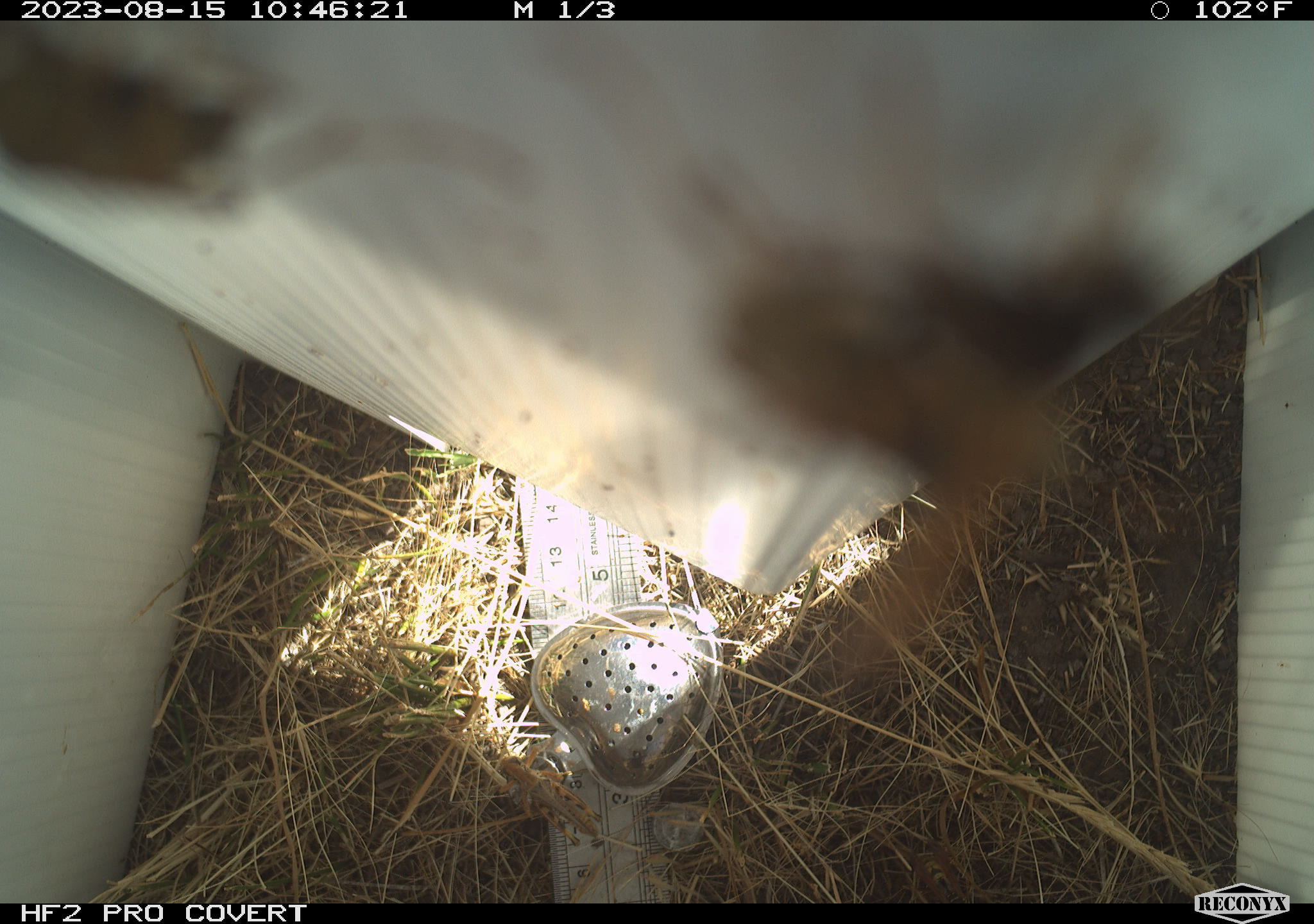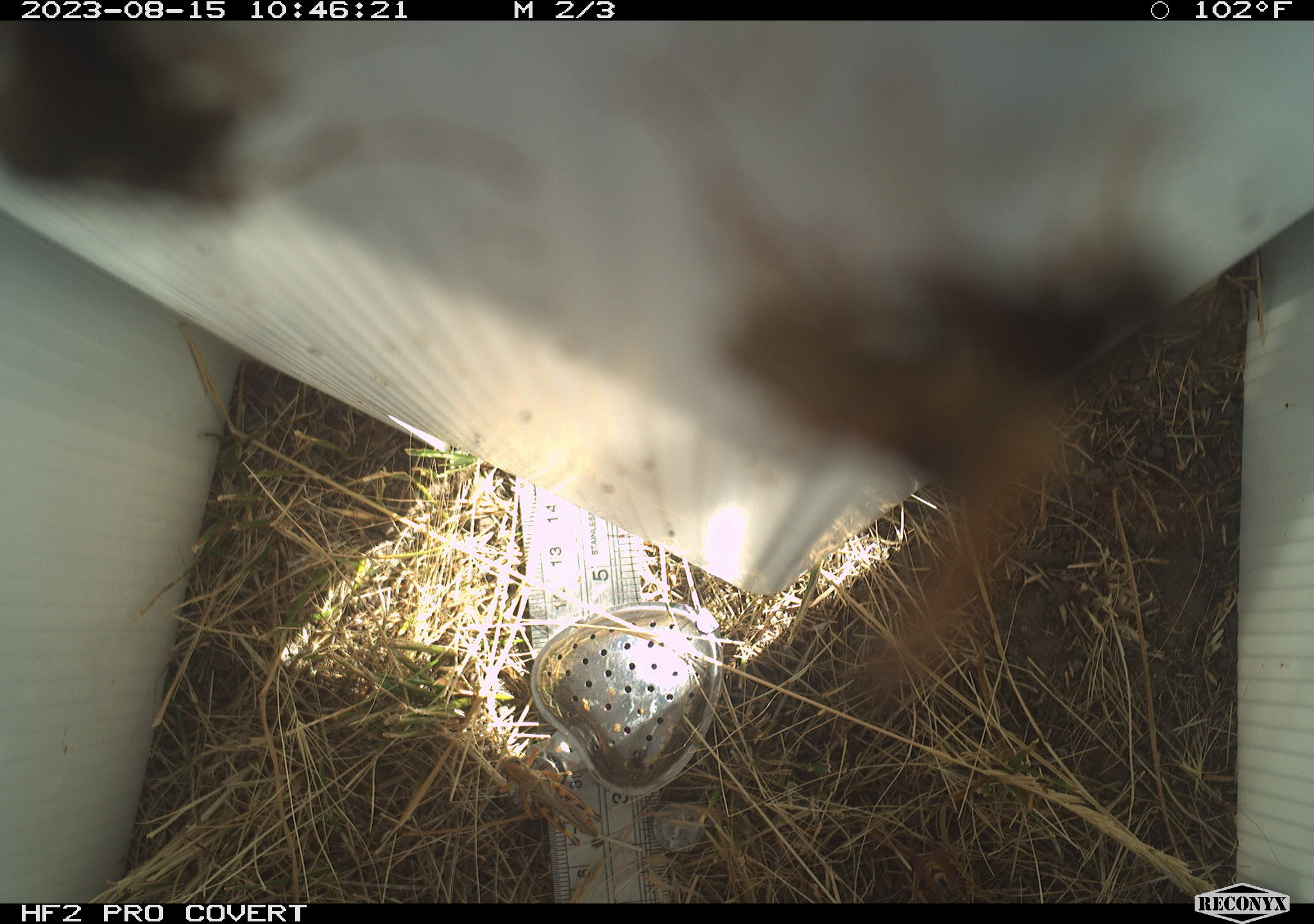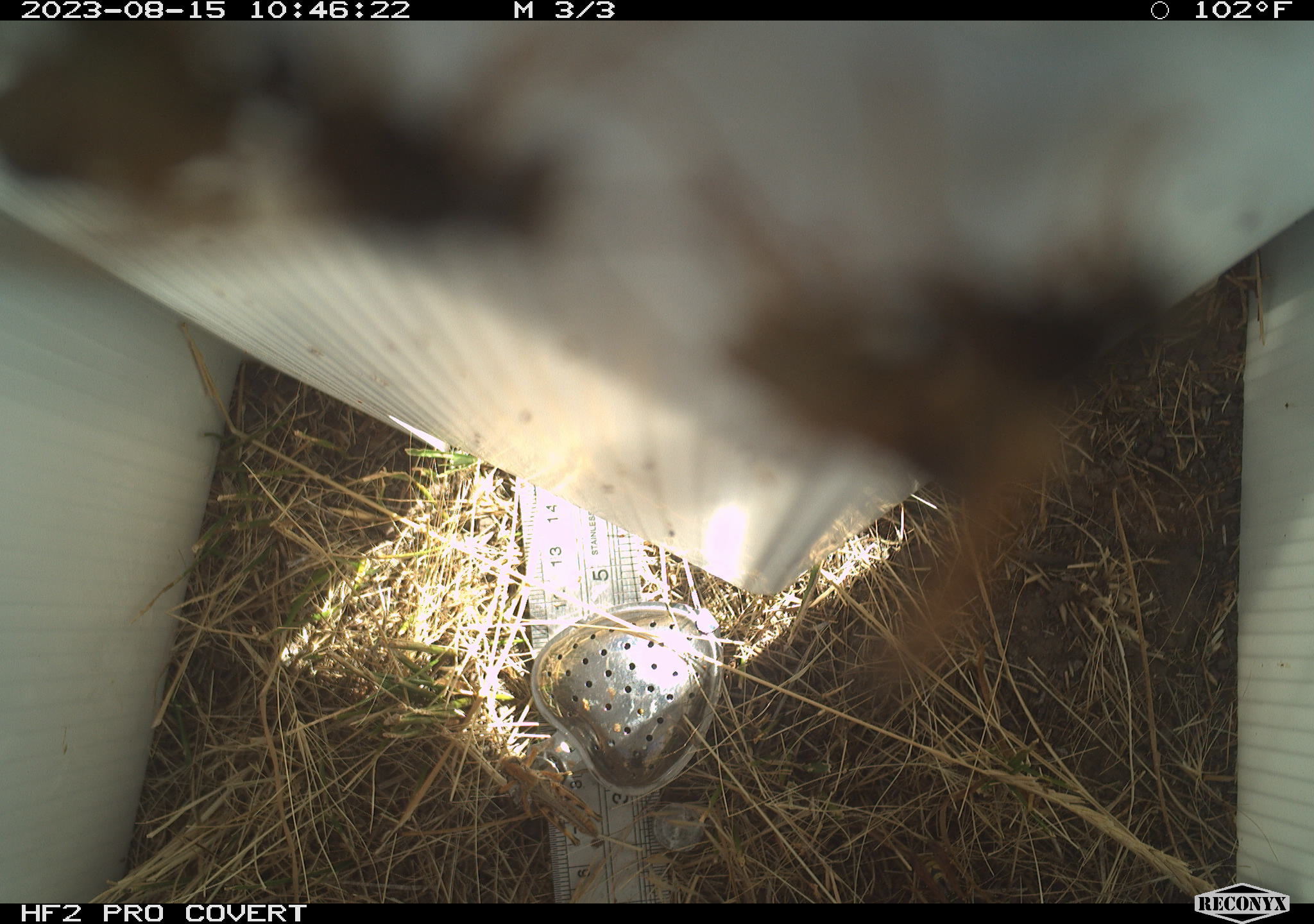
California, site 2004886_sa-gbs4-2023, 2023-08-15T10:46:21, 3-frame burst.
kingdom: Animalia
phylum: Arthropoda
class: Insecta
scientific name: Insecta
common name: insect